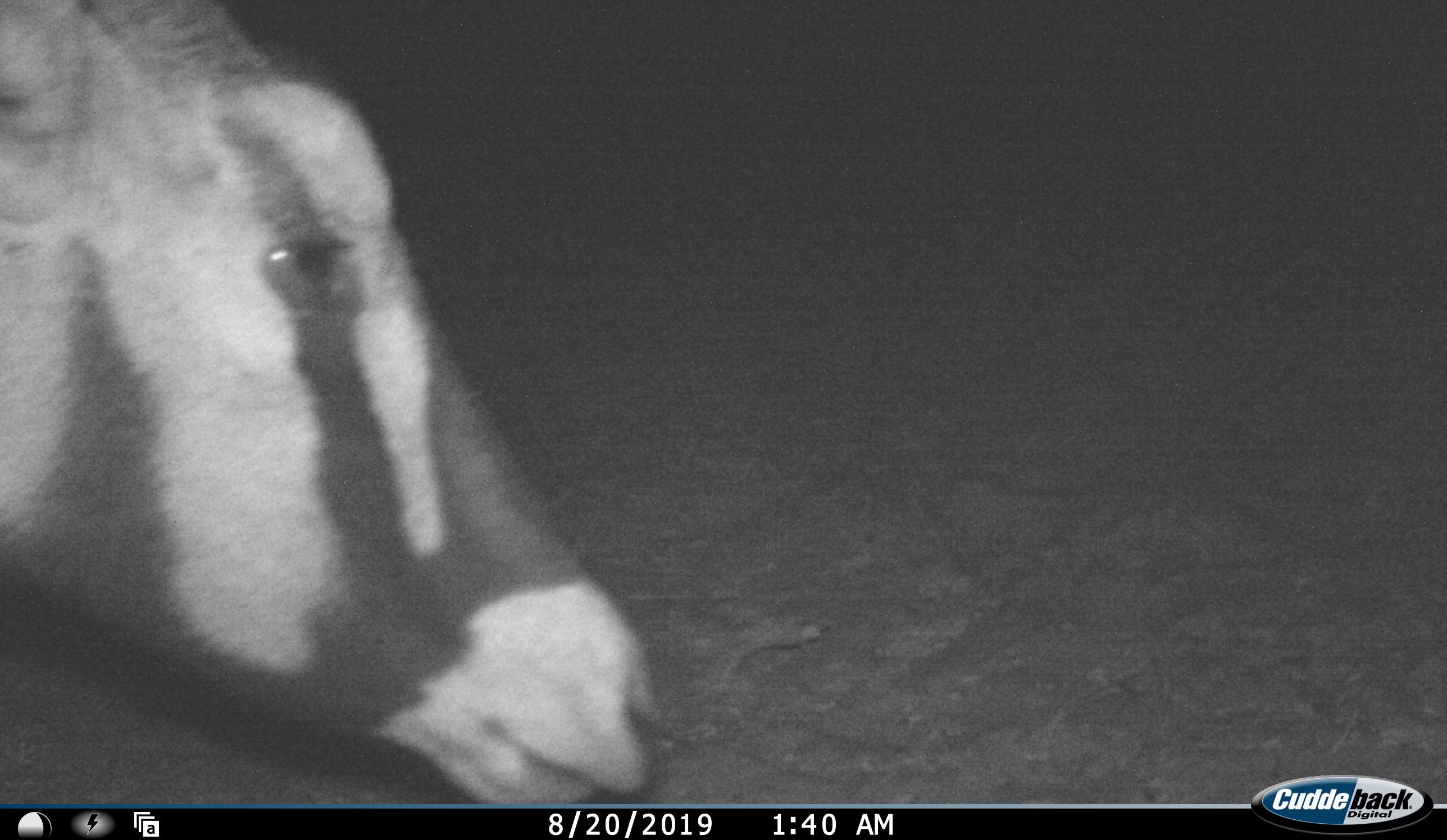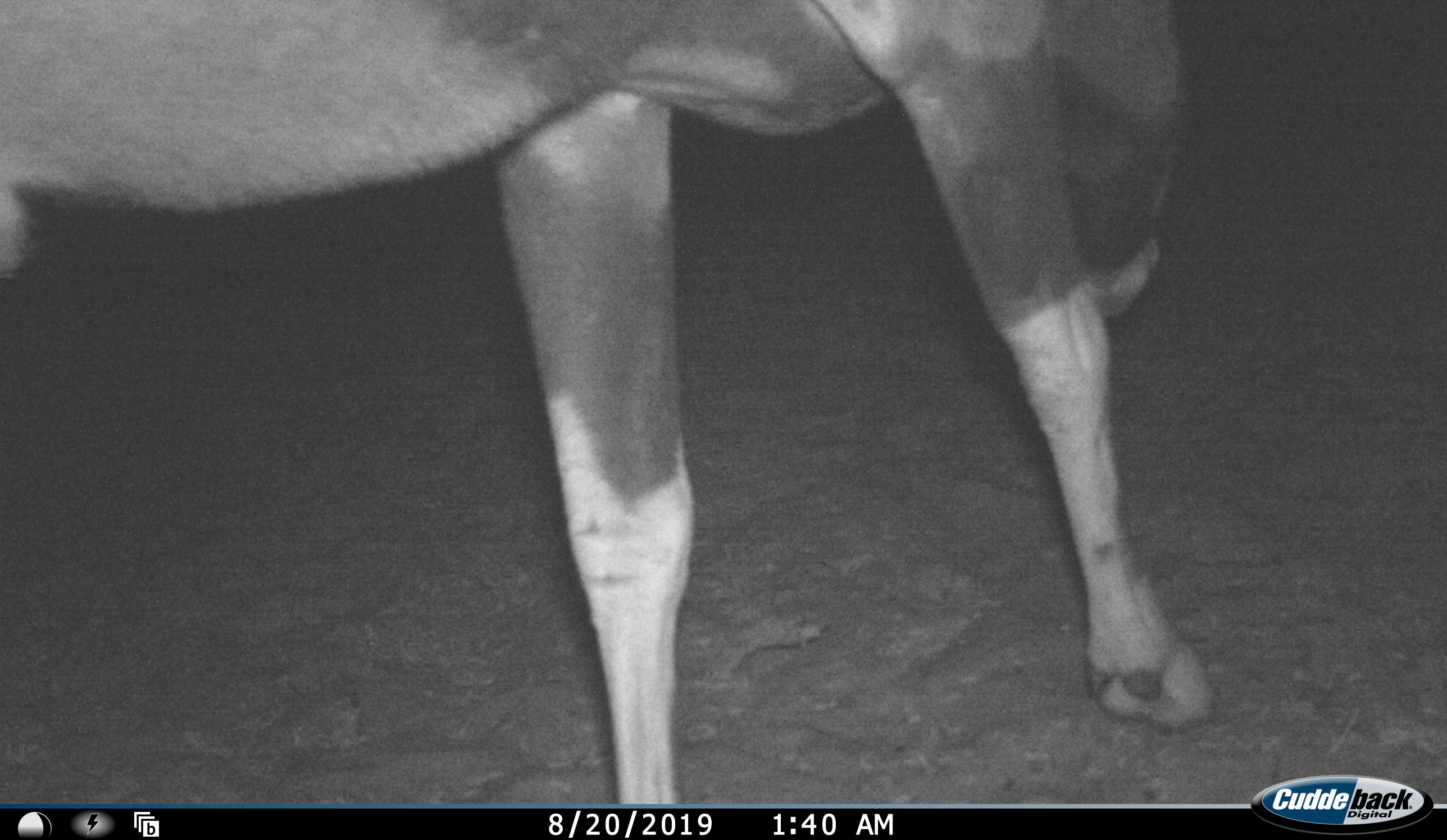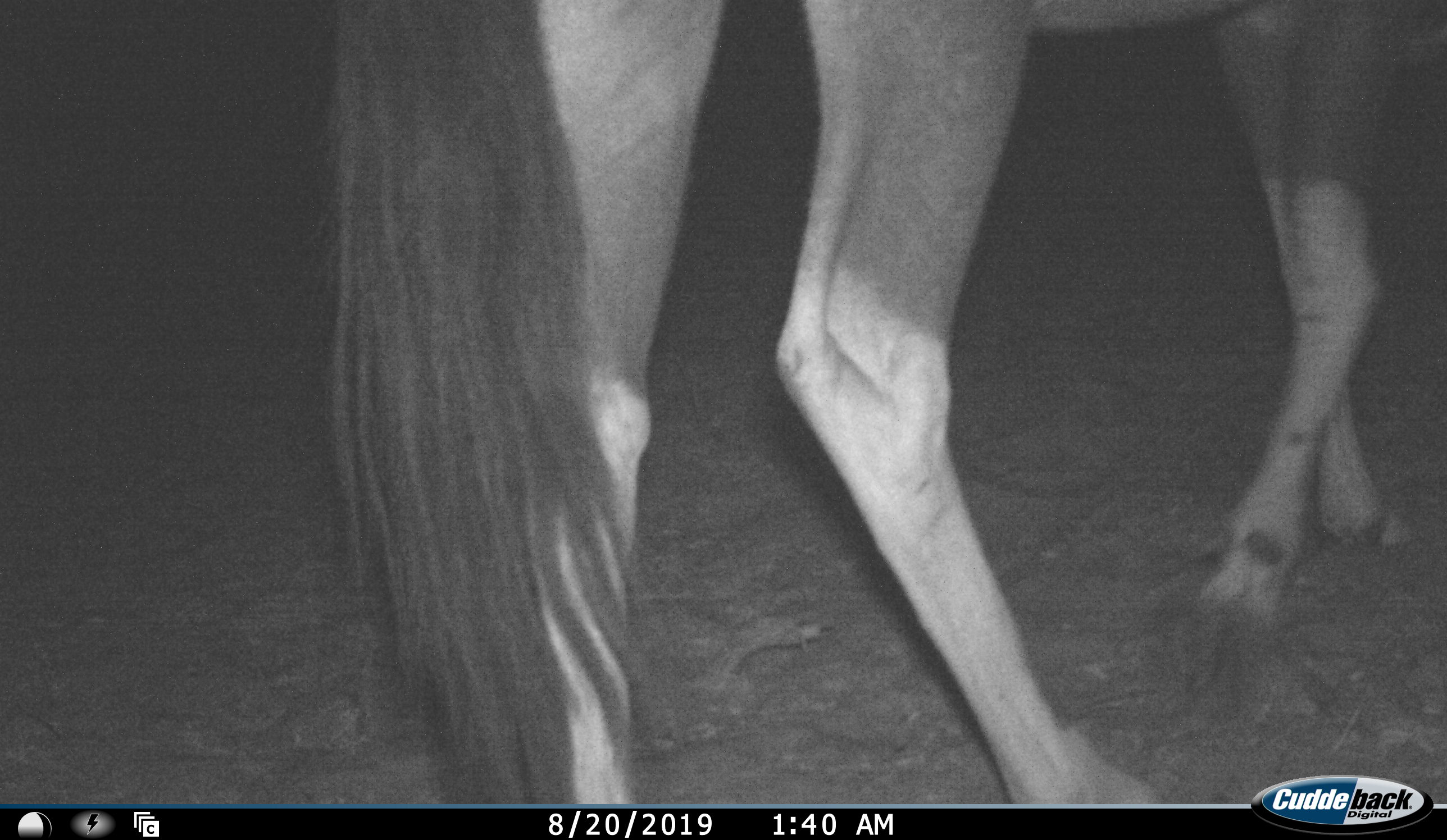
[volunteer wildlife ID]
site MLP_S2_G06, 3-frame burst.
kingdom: Animalia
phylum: Chordata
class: Mammalia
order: Artiodactyla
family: Bovidae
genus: Oryx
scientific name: Oryx gazella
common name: gemsbok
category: oryx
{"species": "oryx (gemsbok) (Oryx gazella)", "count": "1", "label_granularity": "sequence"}